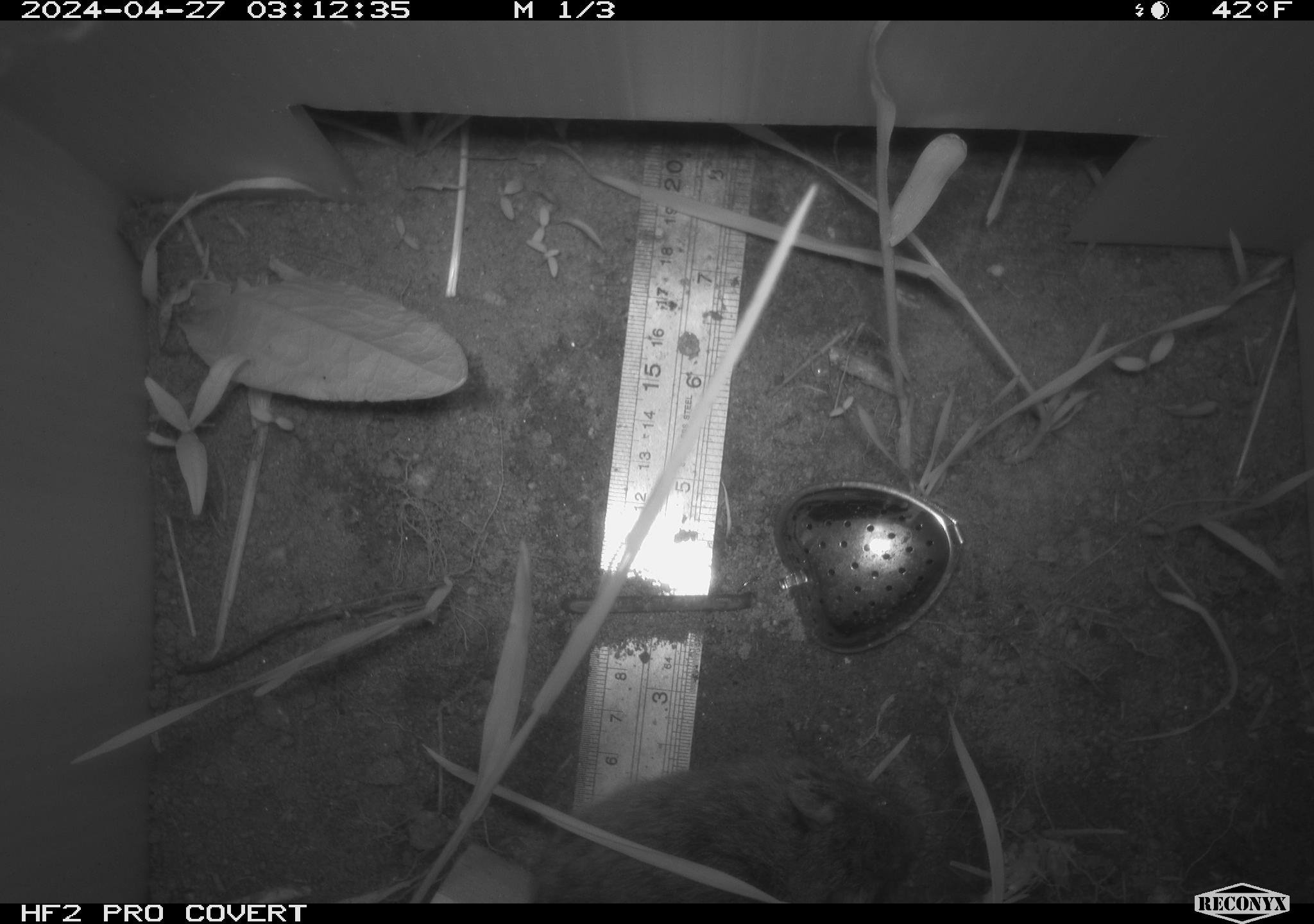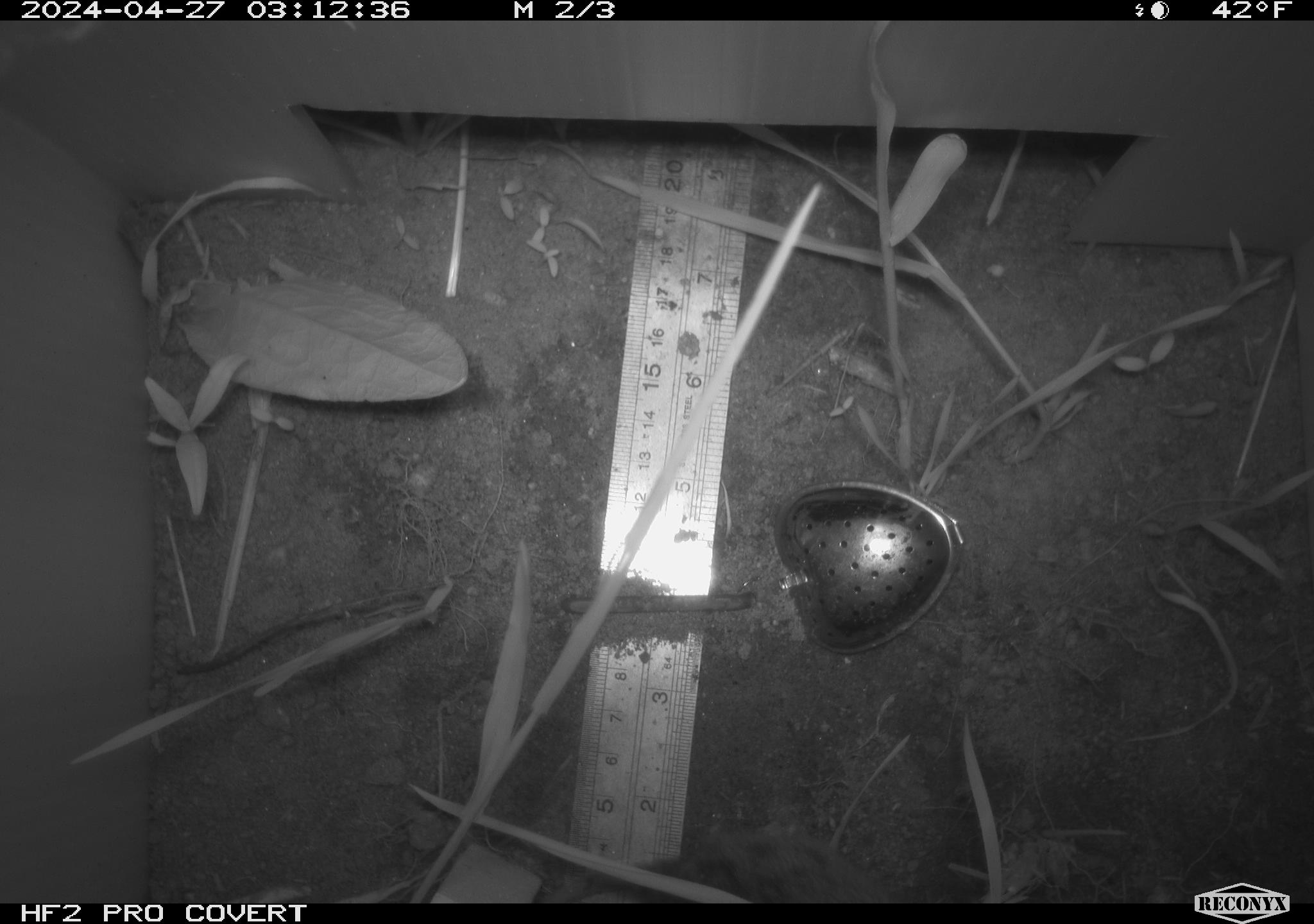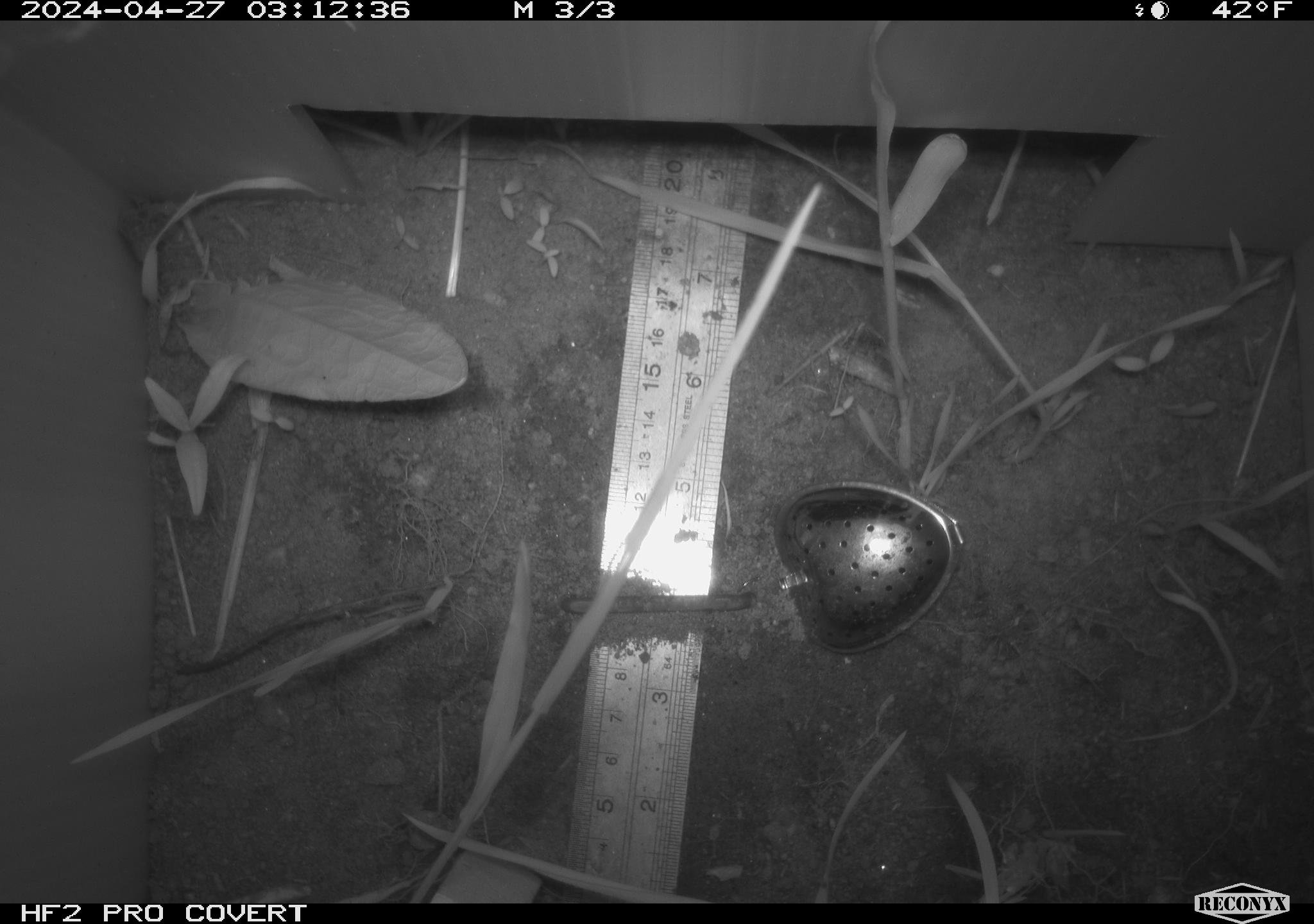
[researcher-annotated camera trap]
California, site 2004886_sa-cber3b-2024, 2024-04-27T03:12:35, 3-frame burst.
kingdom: Animalia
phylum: Chordata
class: Mammalia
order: Rodentia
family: Cricetidae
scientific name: Arvicolinae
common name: voles, lemmings, and muskrats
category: arvicolinae subfamily